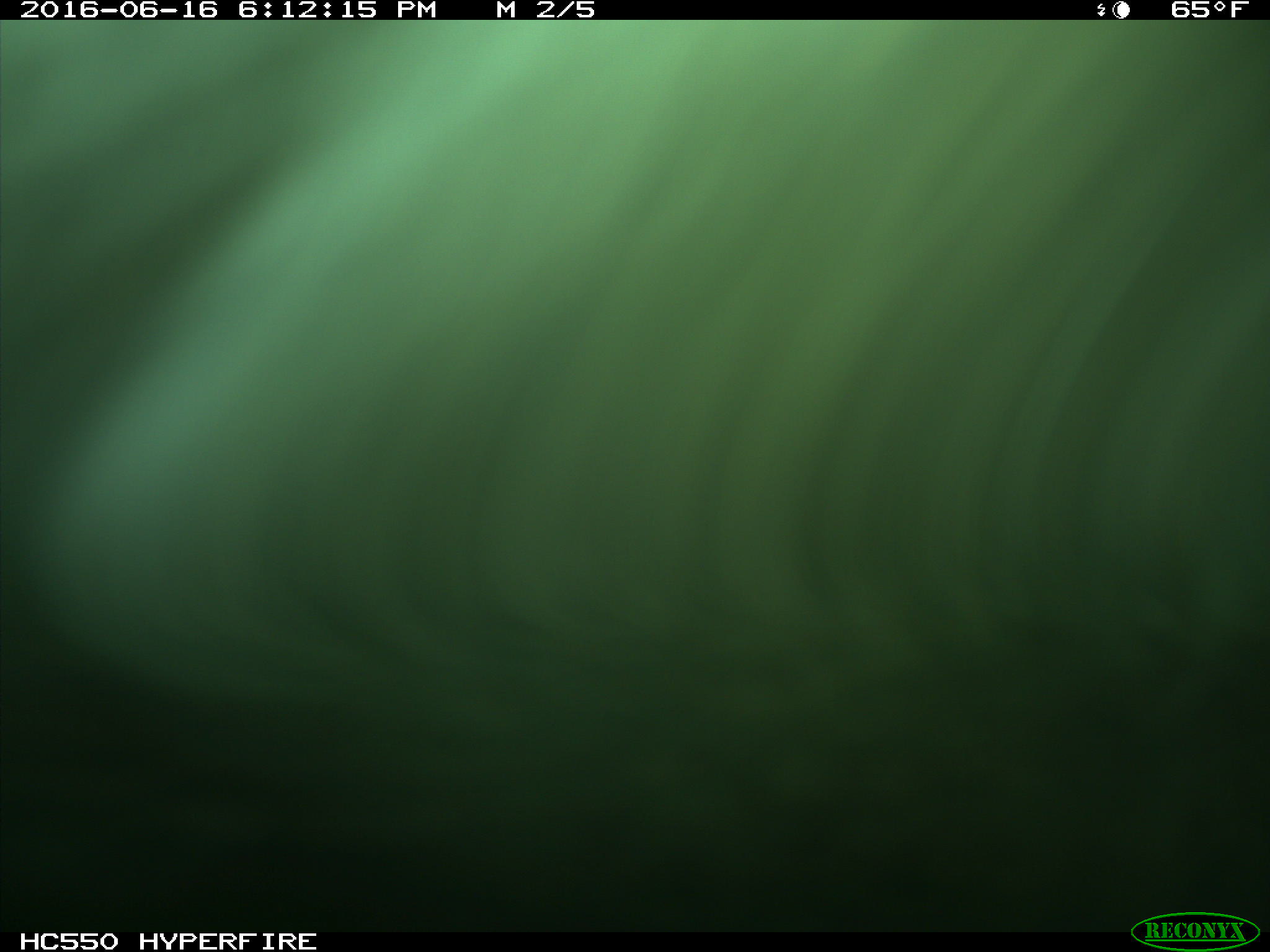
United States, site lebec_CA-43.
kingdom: Animalia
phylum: Chordata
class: Mammalia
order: Artiodactyla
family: Bovidae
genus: Bos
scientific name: Bos taurus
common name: domestic cow